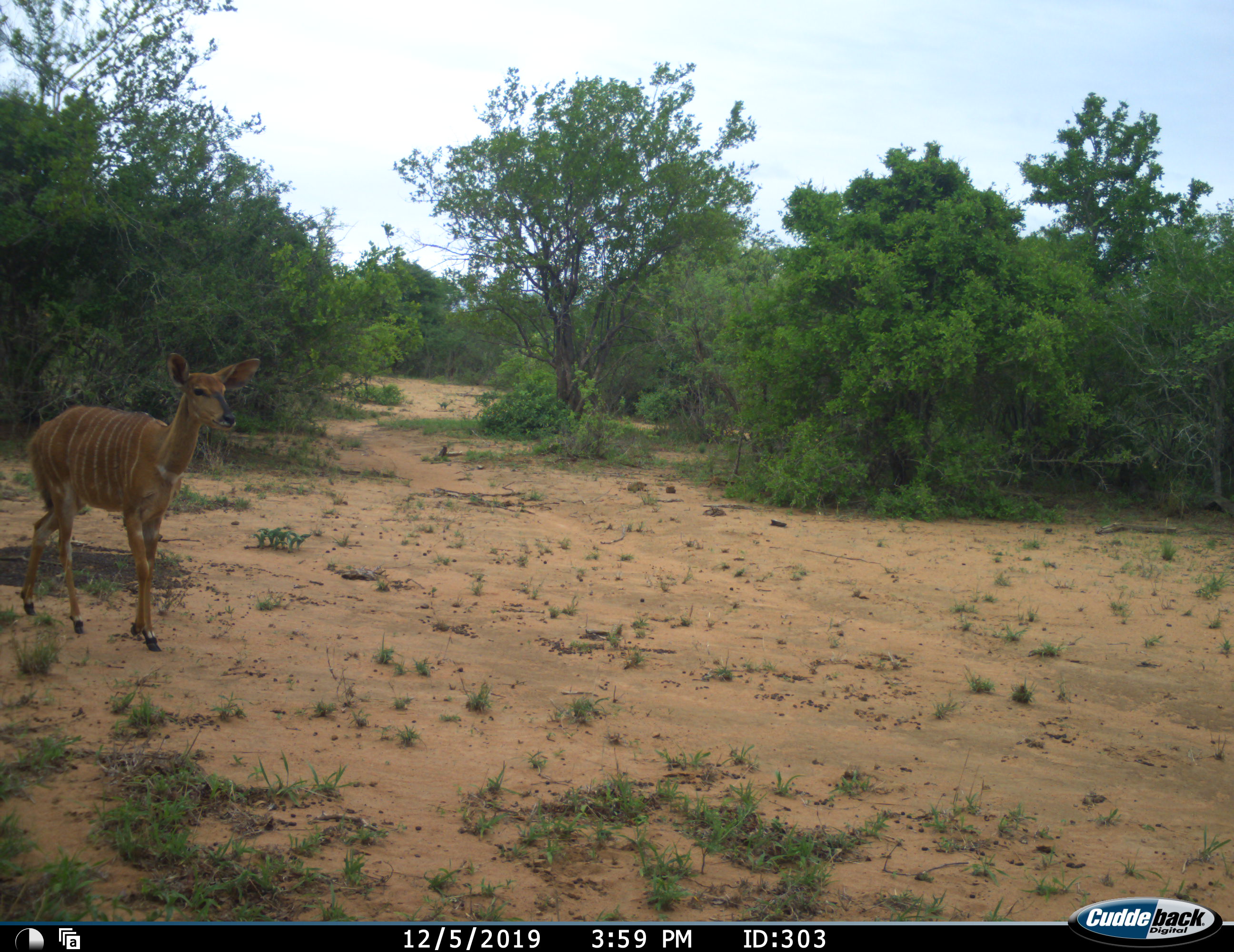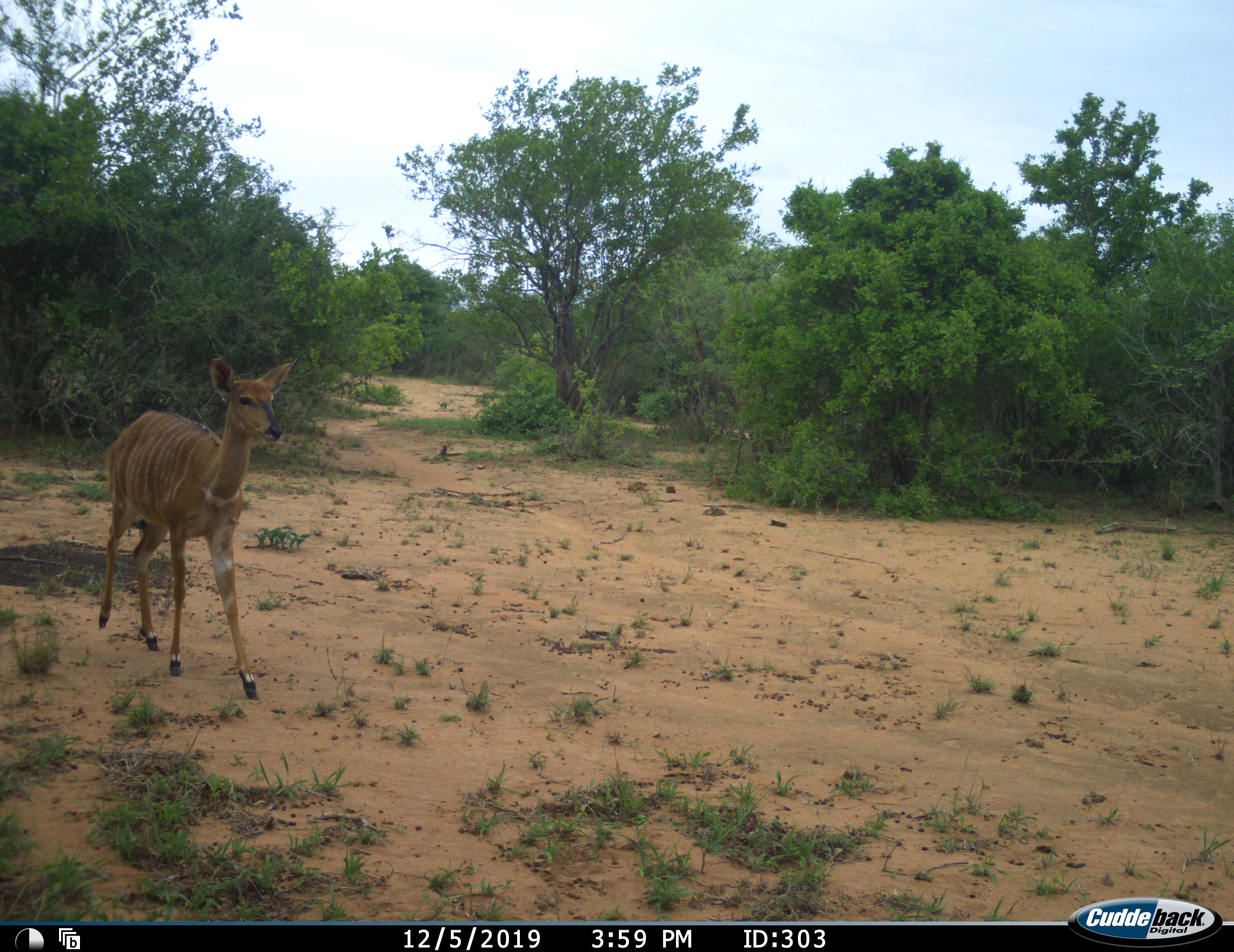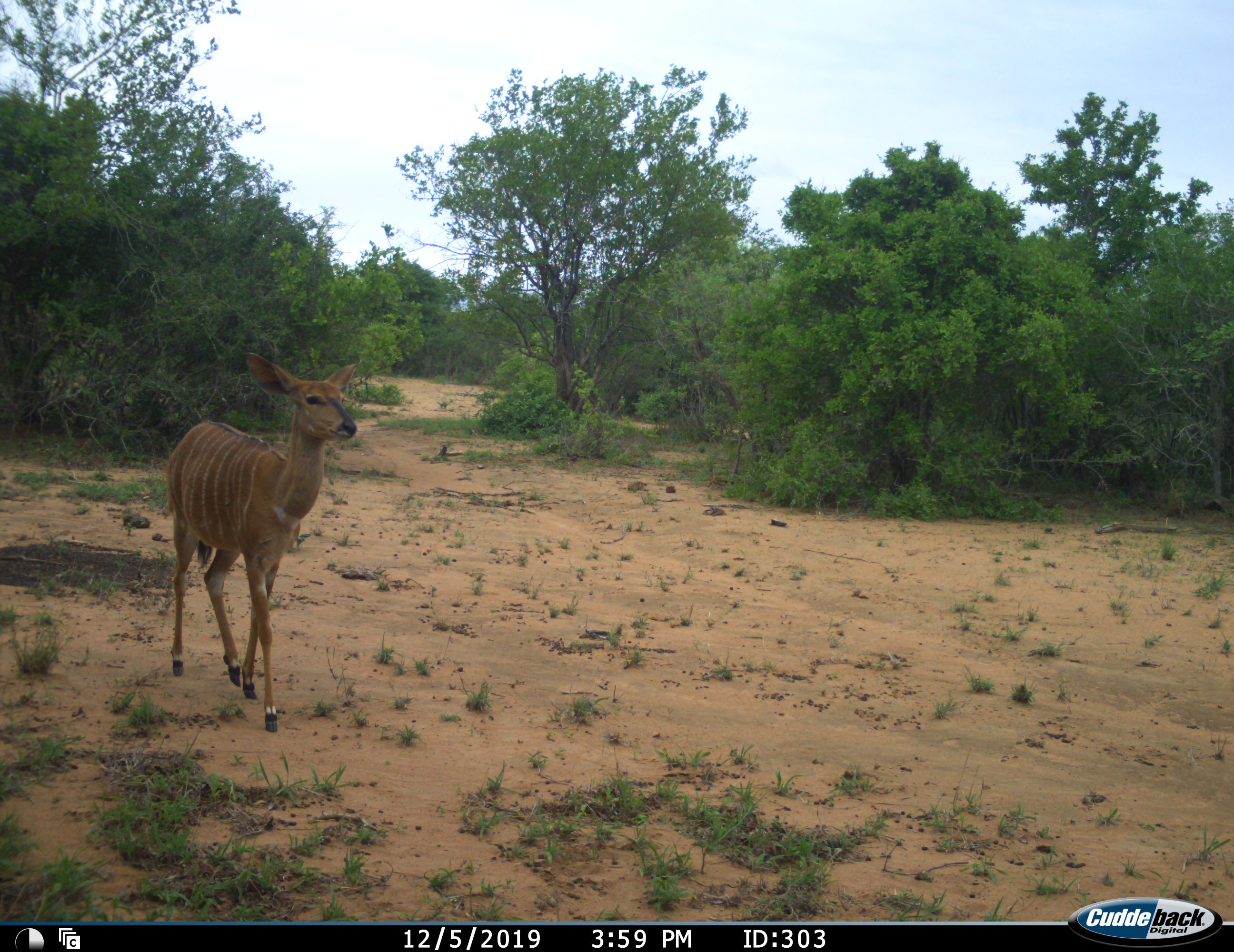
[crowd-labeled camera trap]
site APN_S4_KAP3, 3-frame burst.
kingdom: Animalia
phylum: Chordata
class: Mammalia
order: Artiodactyla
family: Bovidae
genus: Tragelaphus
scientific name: Tragelaphus angasii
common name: nyala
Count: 1.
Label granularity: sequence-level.